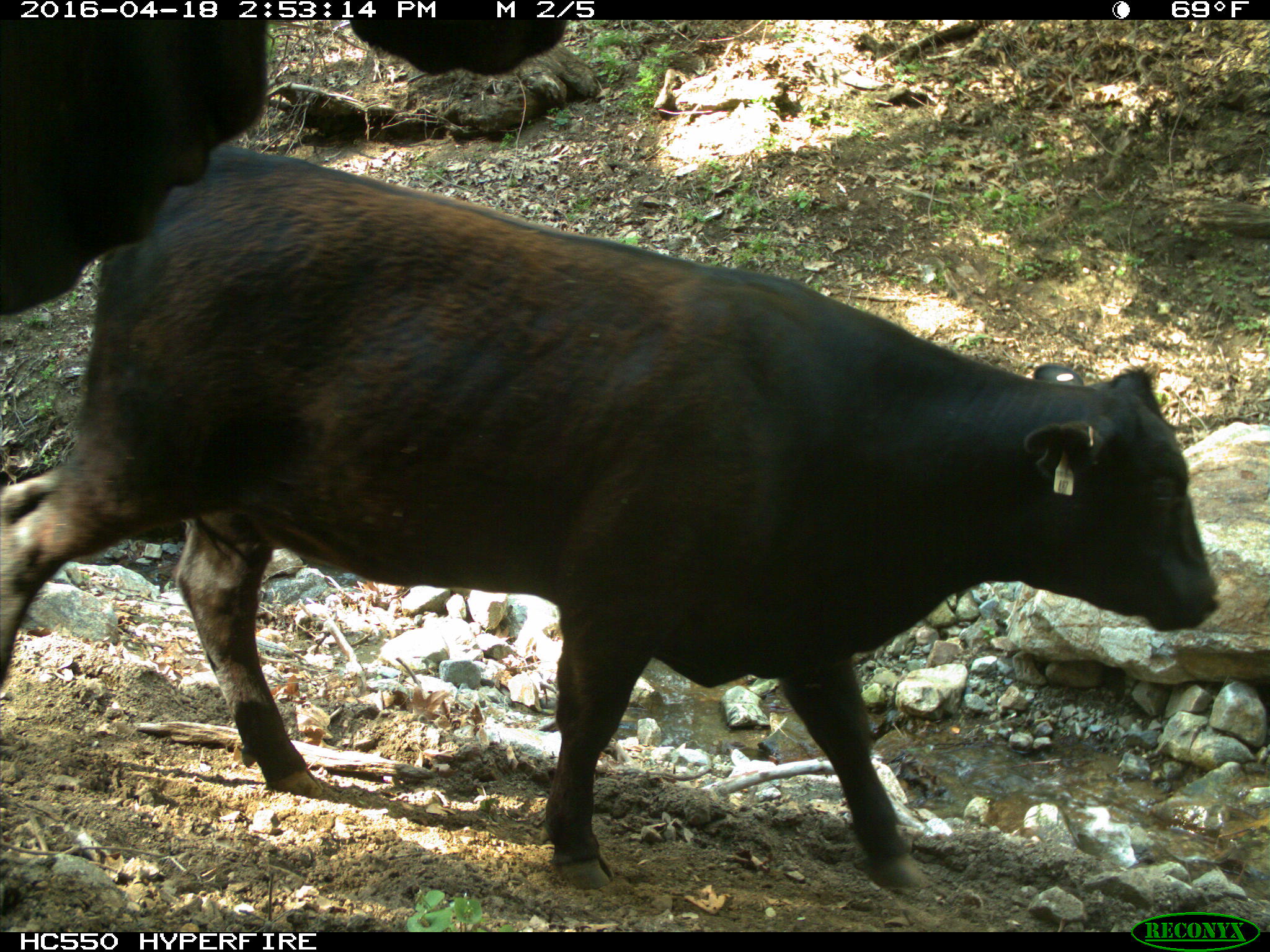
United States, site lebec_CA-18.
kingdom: Animalia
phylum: Chordata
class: Mammalia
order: Artiodactyla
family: Bovidae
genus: Bos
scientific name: Bos taurus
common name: domestic cow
Bos taurus (domestic cow).